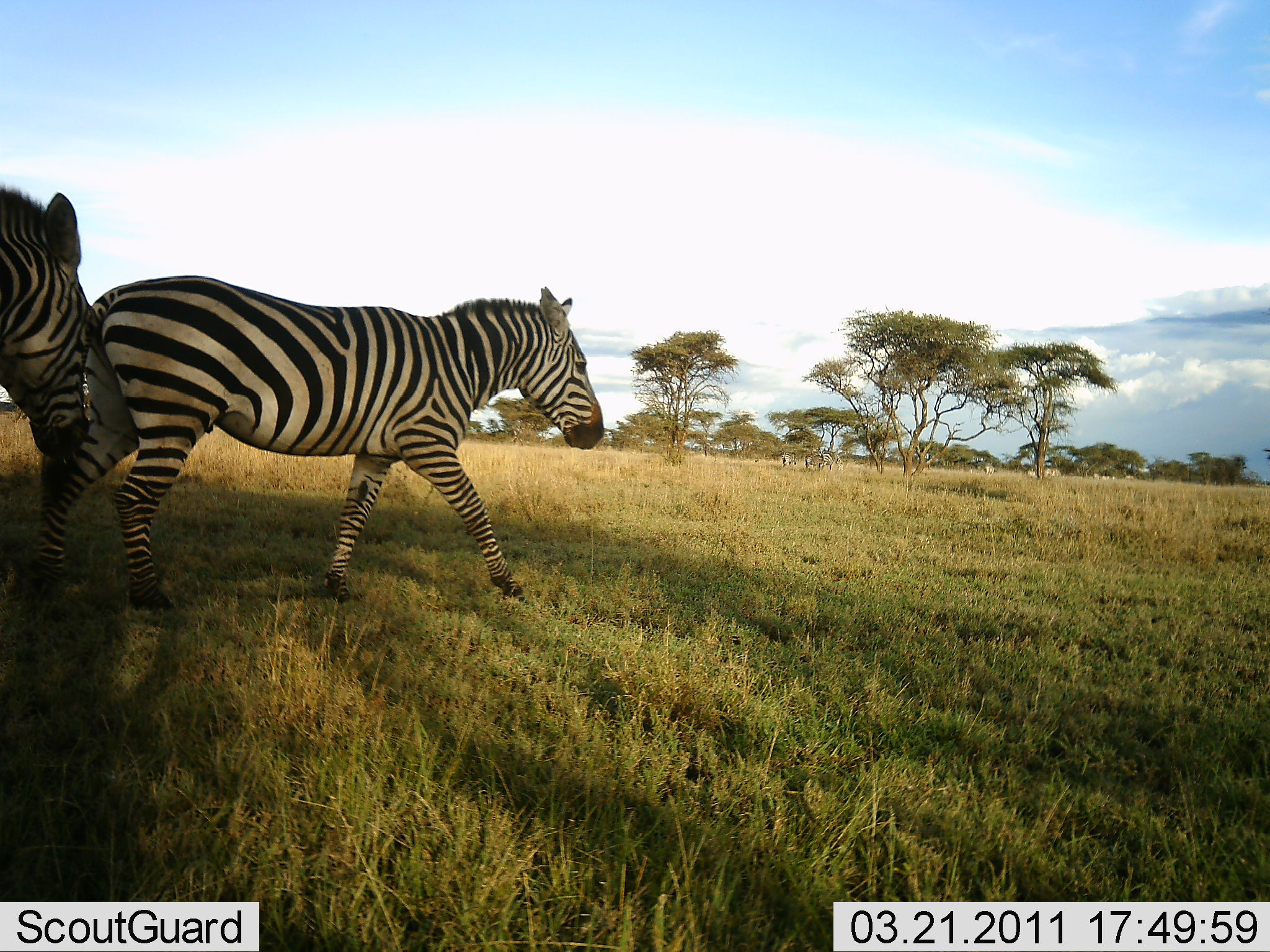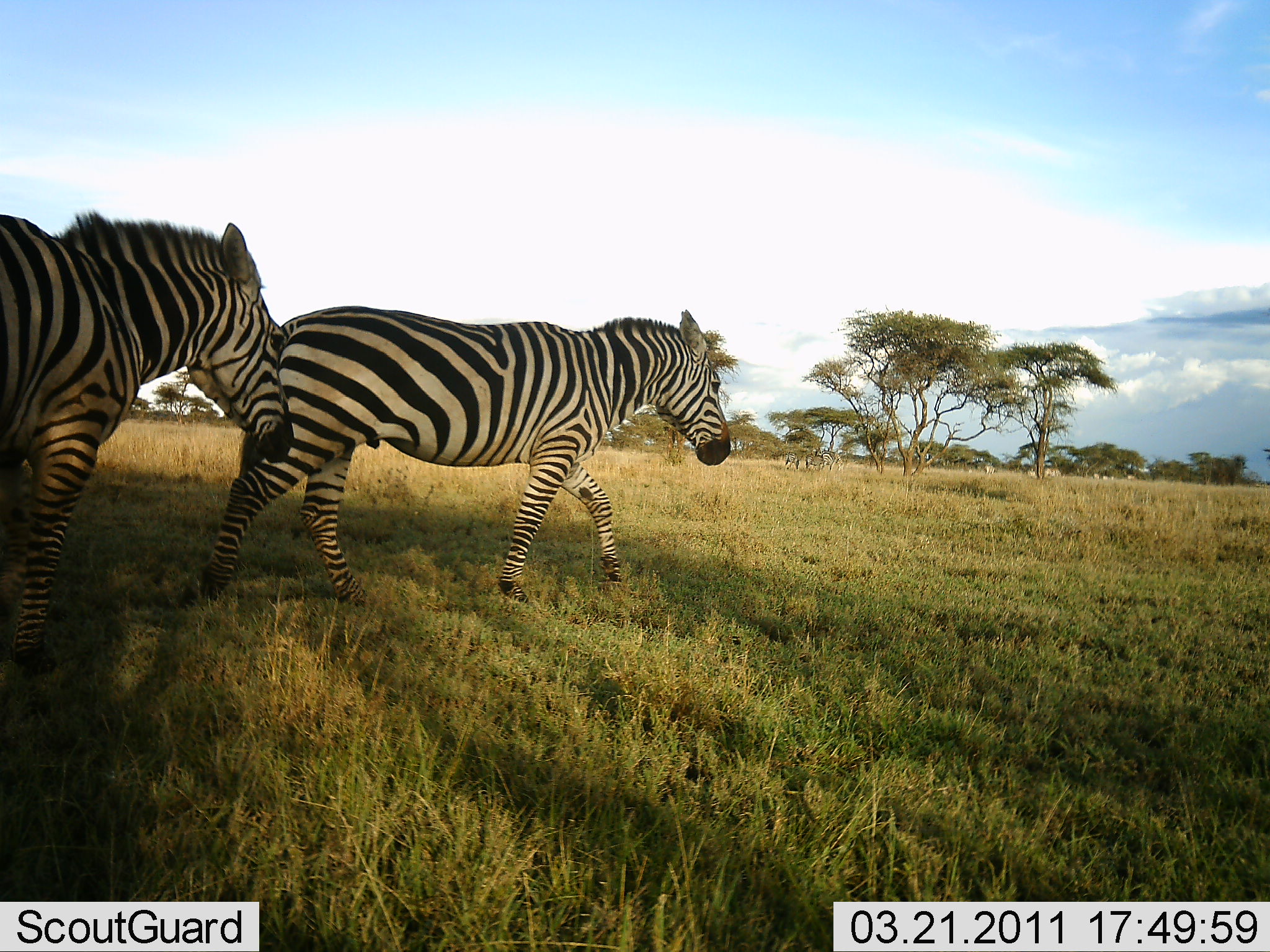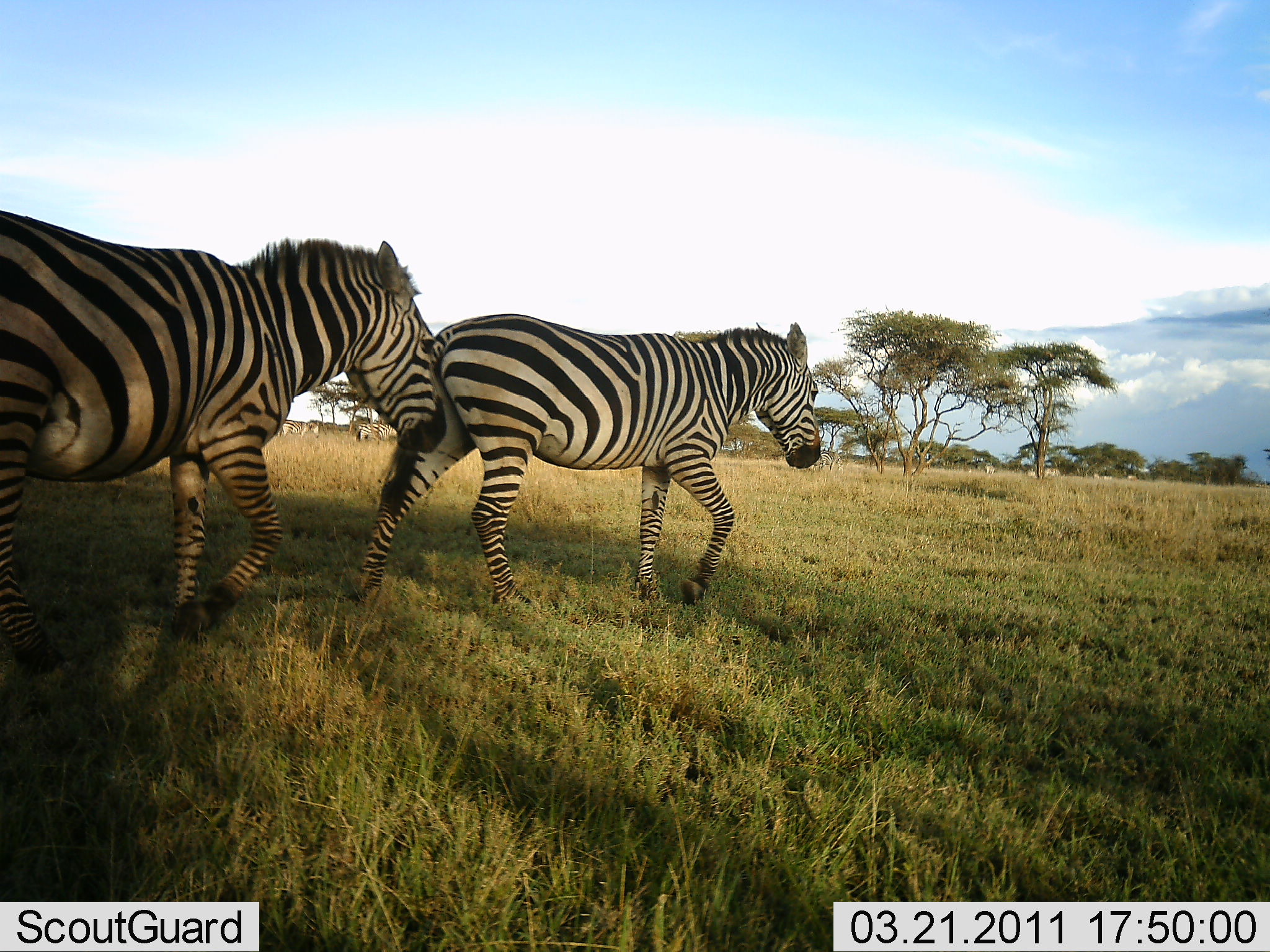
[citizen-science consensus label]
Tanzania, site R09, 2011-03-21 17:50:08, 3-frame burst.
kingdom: Animalia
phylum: Chordata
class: Mammalia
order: Perissodactyla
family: Equidae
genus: Equus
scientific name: Equus quagga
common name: plains zebra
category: zebra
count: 2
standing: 0%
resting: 0%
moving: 100%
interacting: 0%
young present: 0%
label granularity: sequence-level